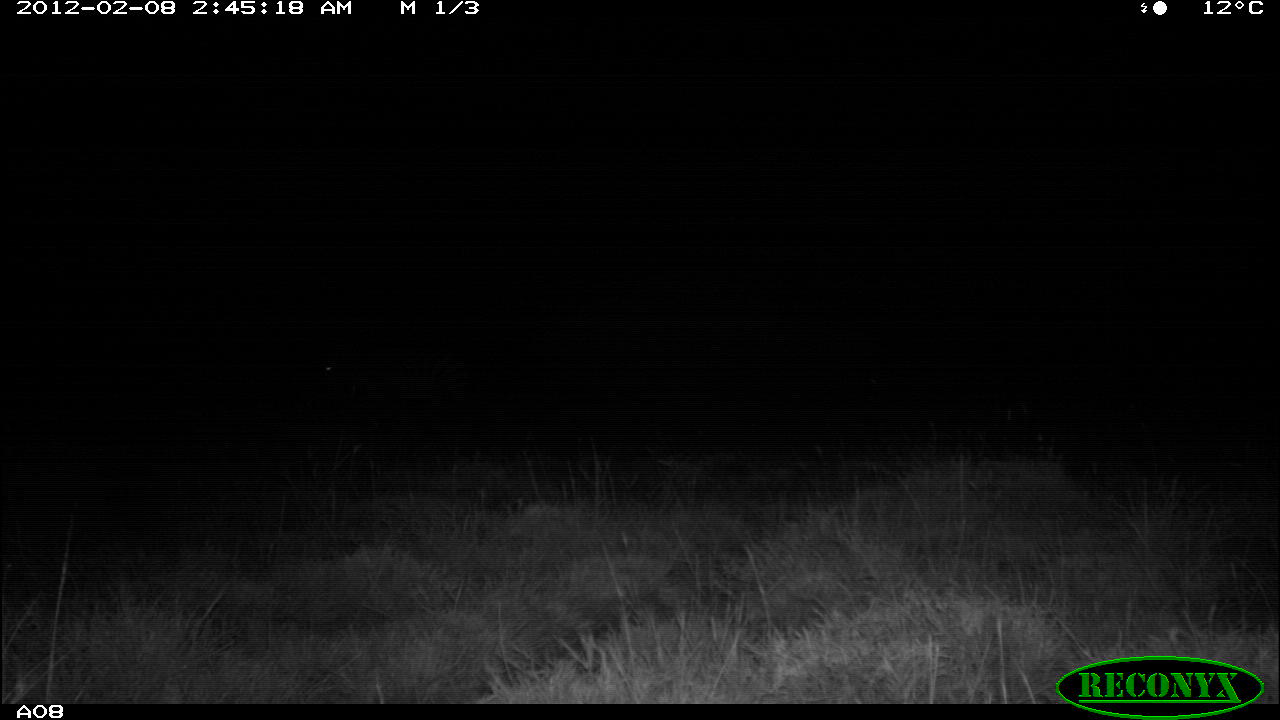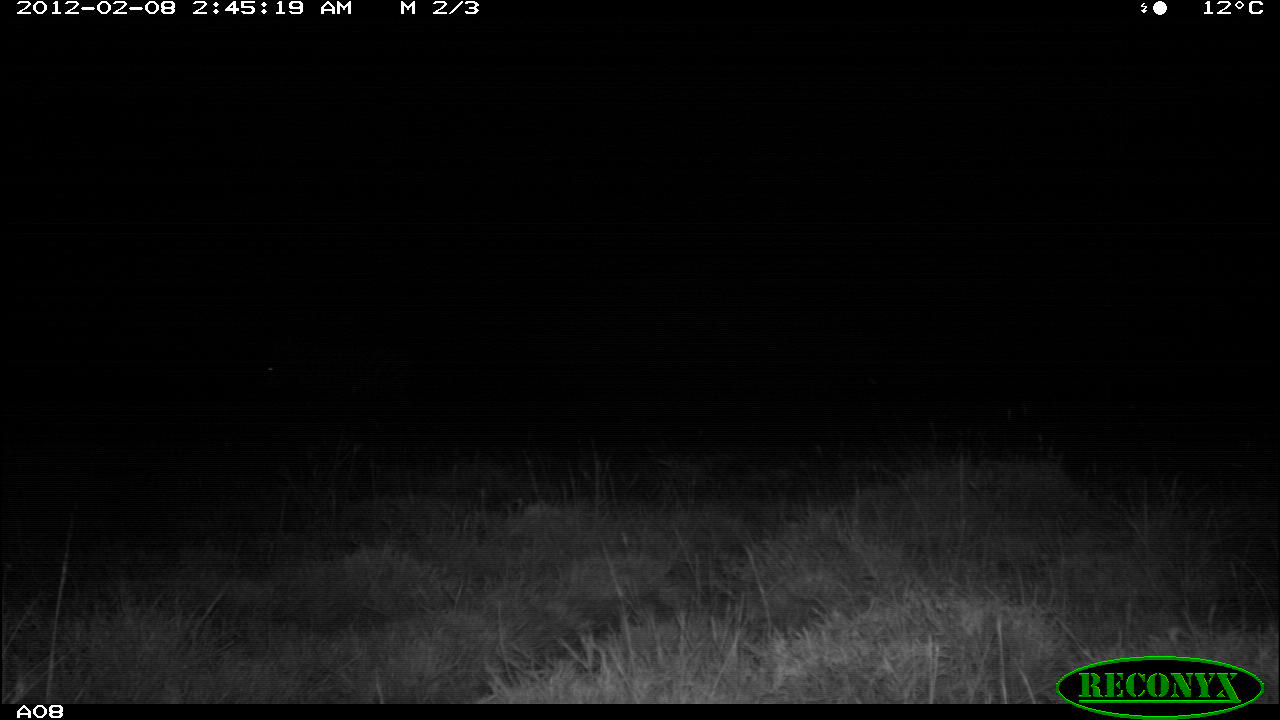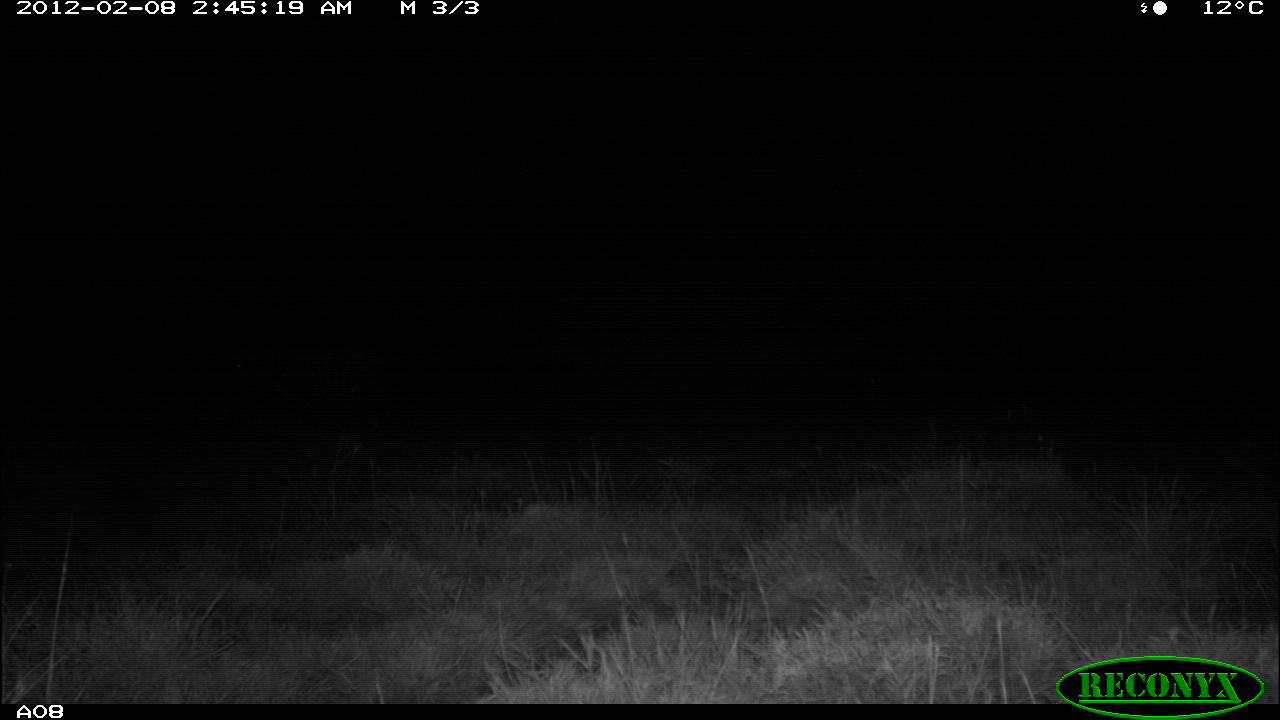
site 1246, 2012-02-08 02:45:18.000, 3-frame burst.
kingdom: Animalia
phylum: Chordata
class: Mammalia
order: Perissodactyla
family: Equidae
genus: Equus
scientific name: Equus quagga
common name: plains zebra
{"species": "Equus quagga (plains zebra)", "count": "1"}